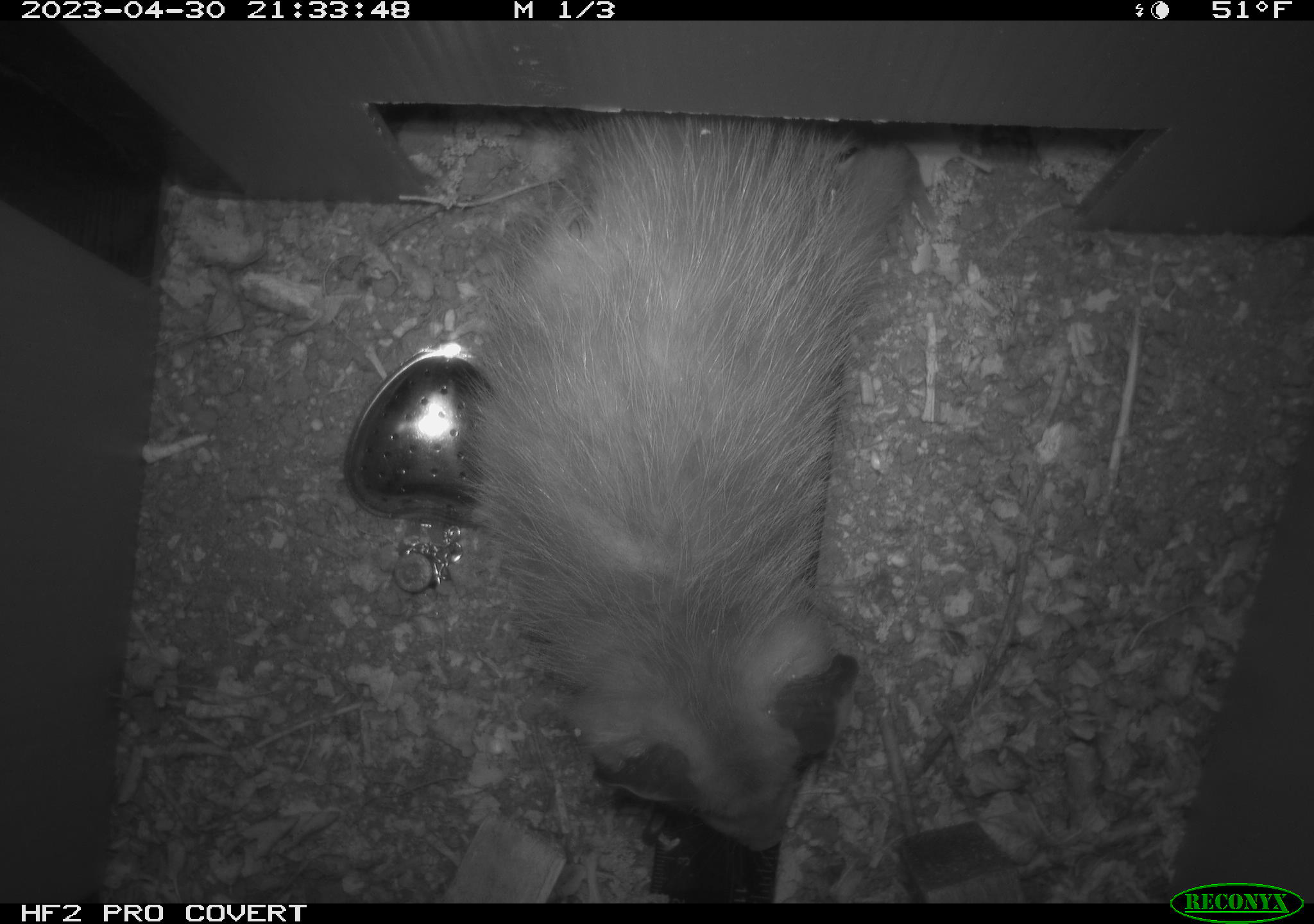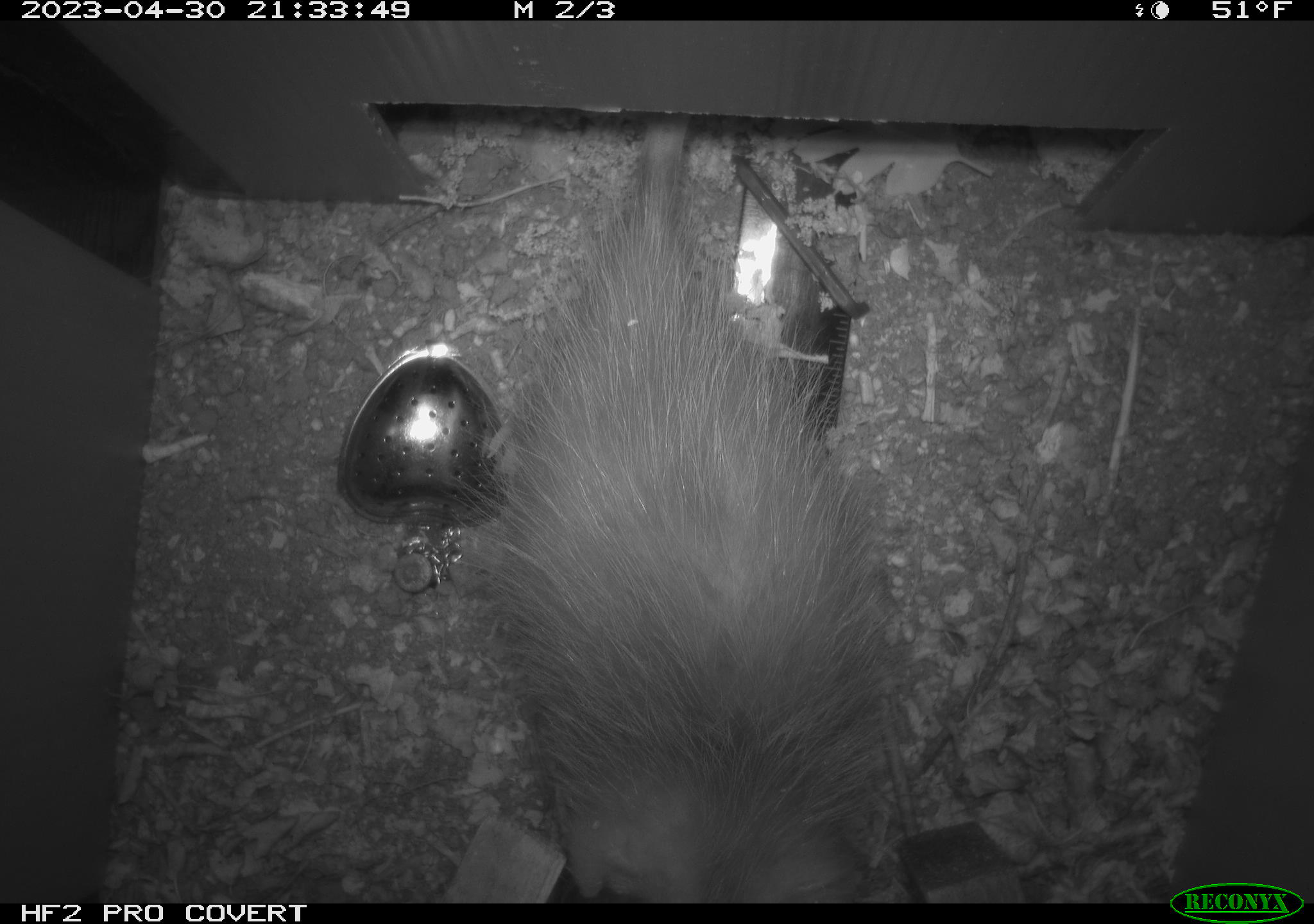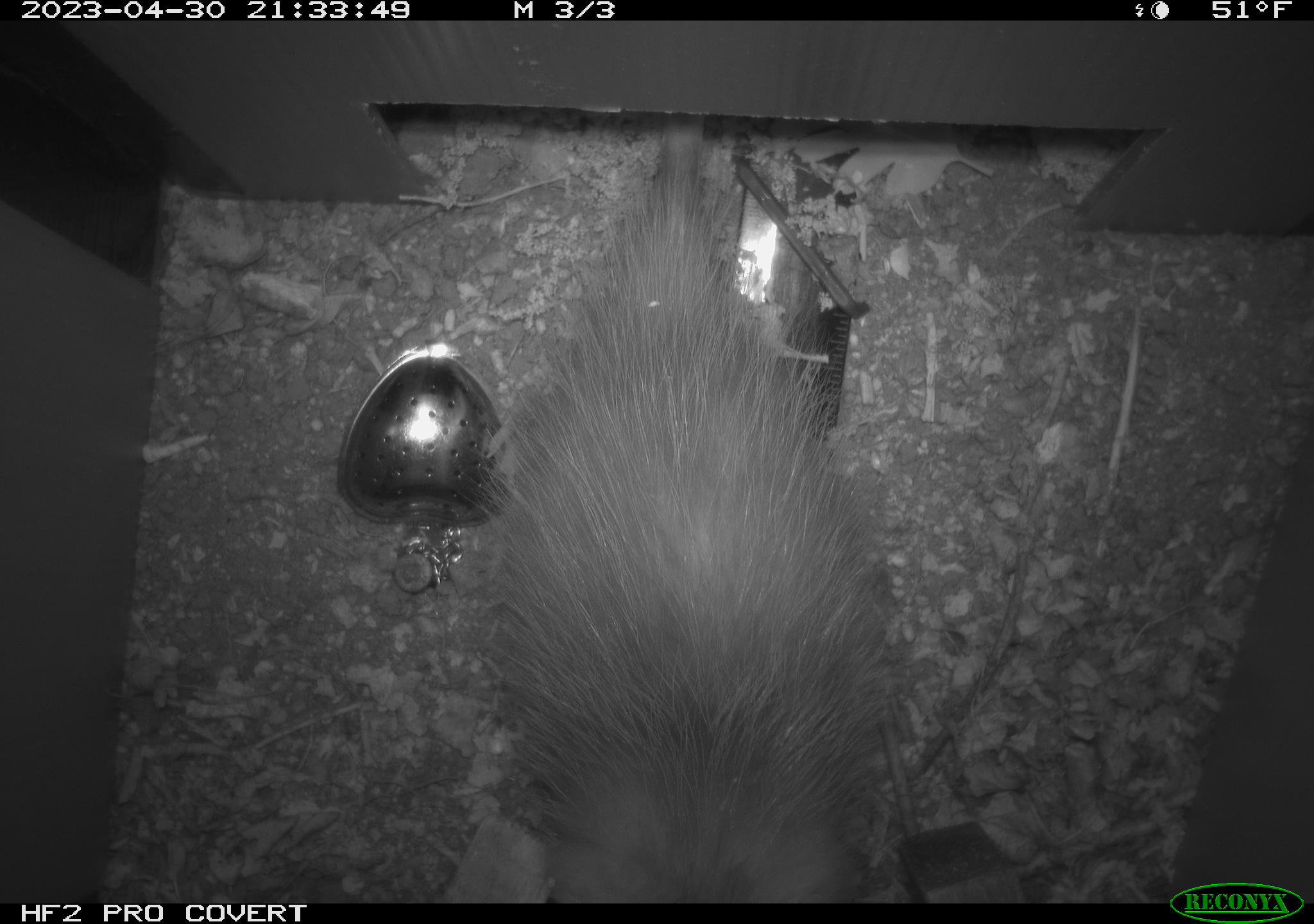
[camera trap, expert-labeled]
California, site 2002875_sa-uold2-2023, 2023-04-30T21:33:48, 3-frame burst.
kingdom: Animalia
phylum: Chordata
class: Mammalia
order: Didelphimorphia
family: Didelphidae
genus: Didelphis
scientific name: Didelphis virginiana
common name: virginia opossum